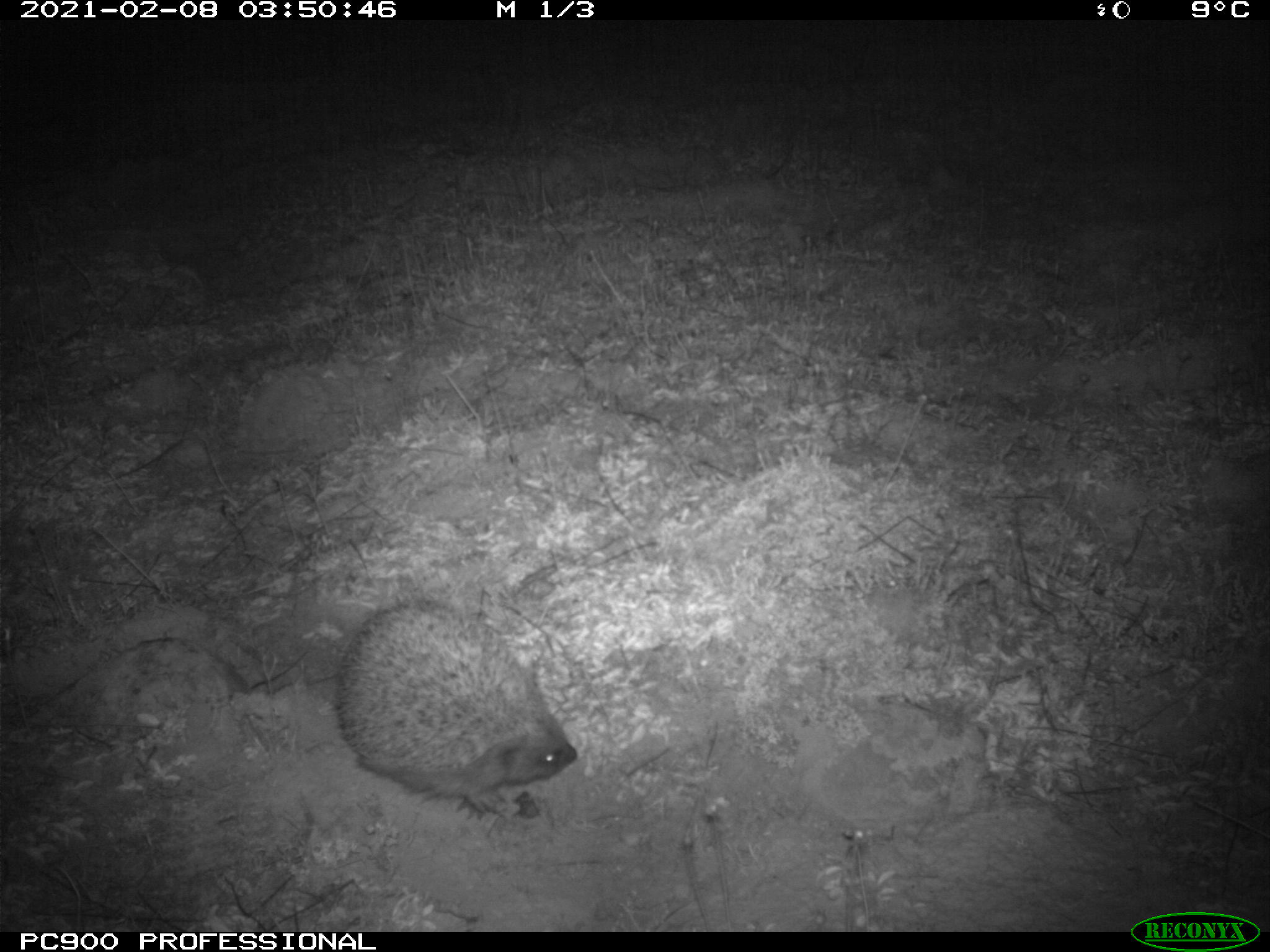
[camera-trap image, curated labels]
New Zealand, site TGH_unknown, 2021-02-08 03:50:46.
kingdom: Animalia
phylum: Chordata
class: Mammalia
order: Eulipotyphla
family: Erinaceidae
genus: Erinaceus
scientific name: Erinaceus europaeus europaeus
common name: european hedgehog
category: hedgehog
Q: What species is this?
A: Hedgehog (european hedgehog) (Erinaceus europaeus europaeus).